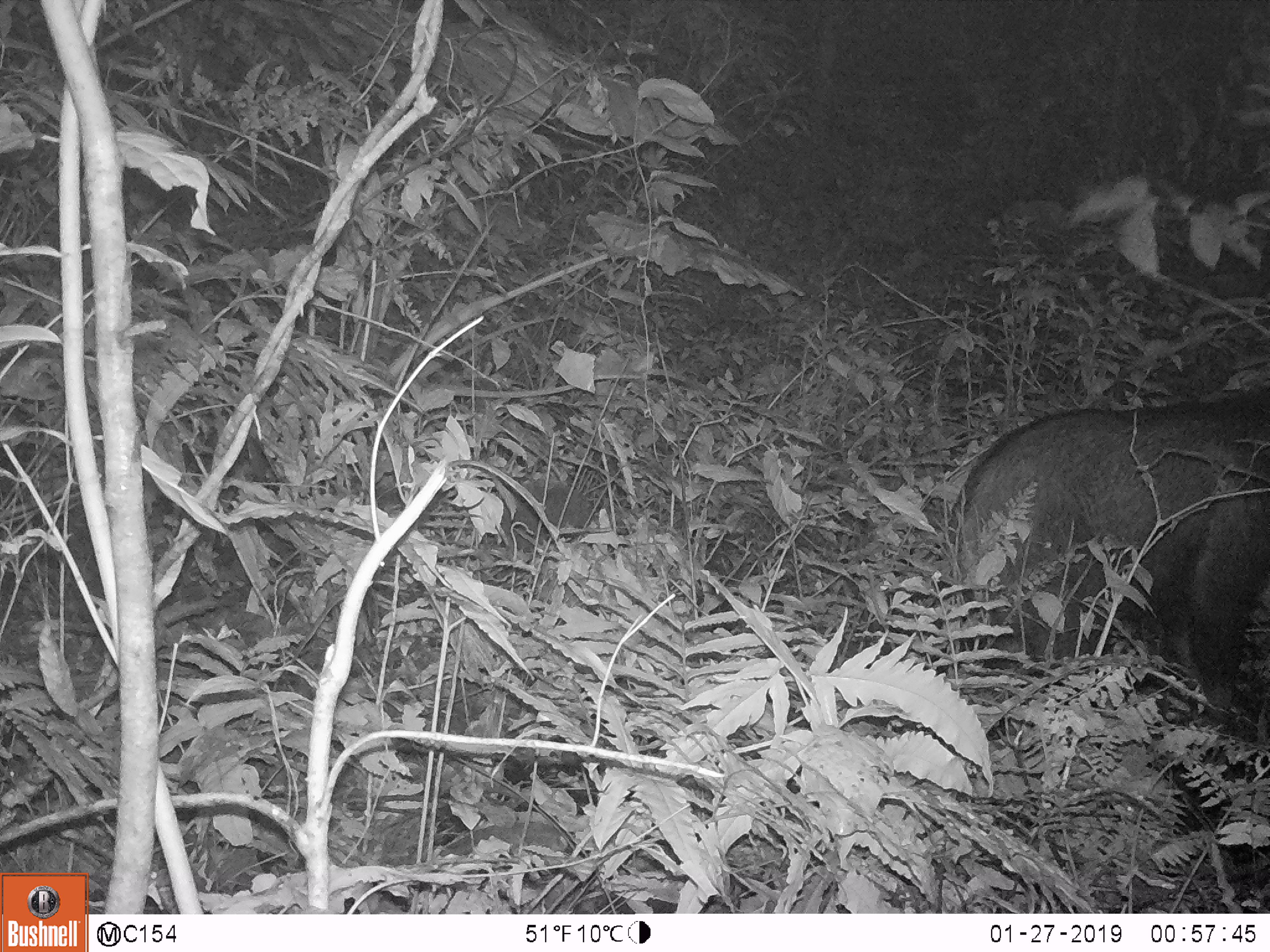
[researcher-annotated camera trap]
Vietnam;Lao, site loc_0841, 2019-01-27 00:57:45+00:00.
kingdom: Animalia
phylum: Chordata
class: Mammalia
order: Artiodactyla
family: Bovidae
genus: Capricornis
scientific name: Capricornis sumatraensis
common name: chinese serow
Chinese serow (Capricornis sumatraensis). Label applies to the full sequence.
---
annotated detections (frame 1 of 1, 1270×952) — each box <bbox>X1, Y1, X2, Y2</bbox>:
chinese serow: <bbox>943, 394, 1269, 724</bbox>